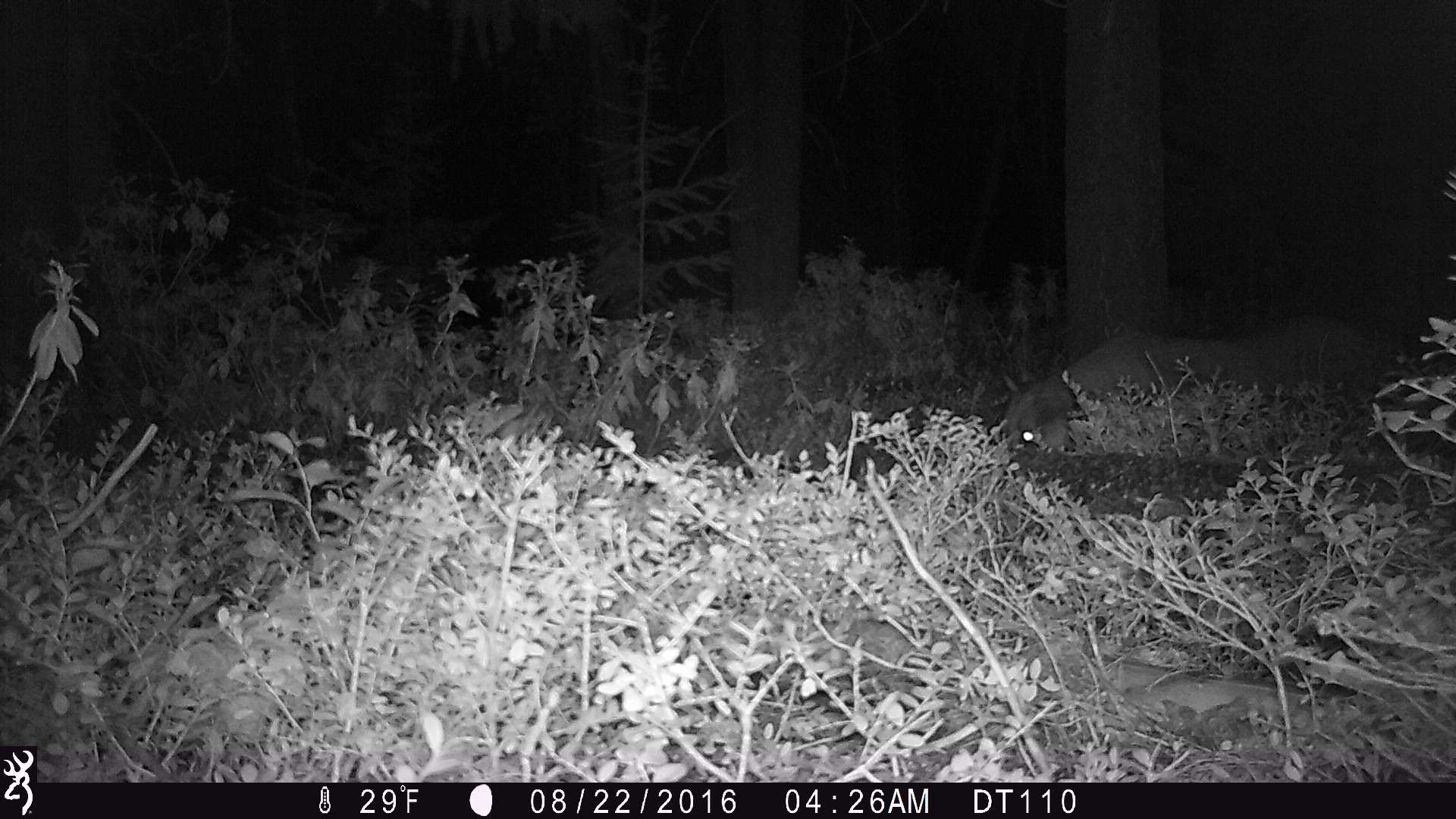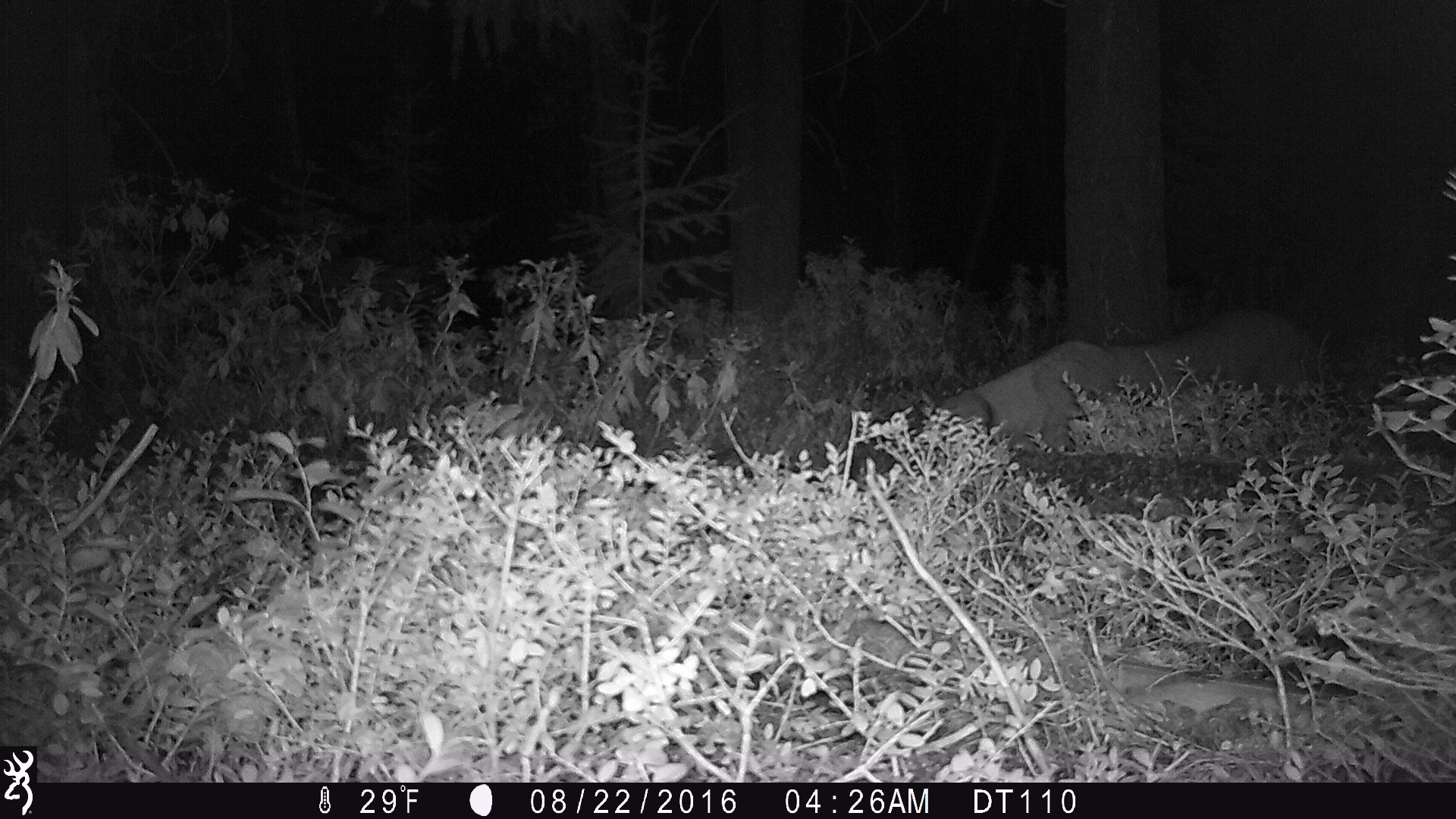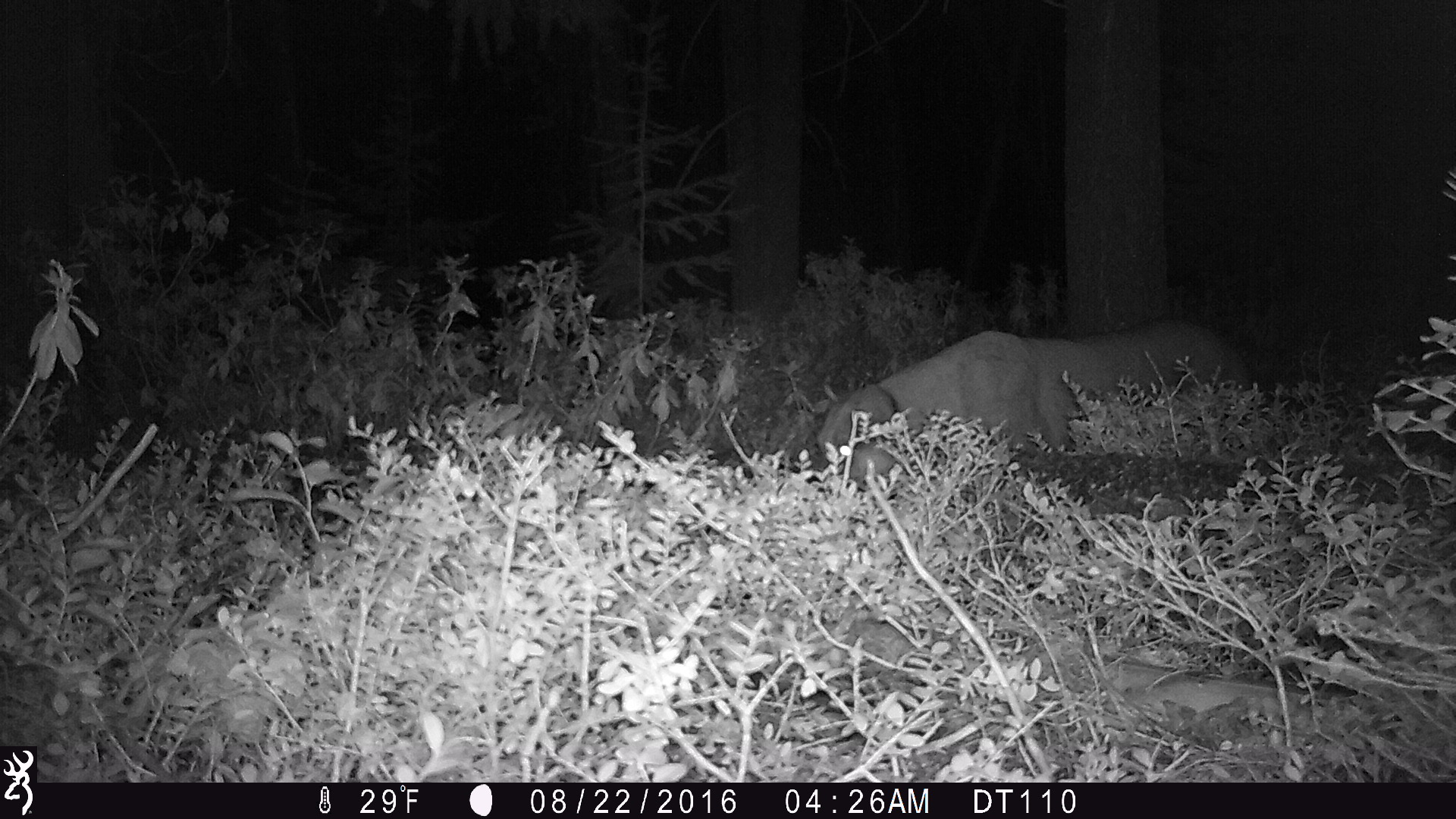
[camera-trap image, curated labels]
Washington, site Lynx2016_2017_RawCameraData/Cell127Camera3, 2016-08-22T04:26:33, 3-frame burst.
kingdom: Animalia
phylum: Chordata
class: Mammalia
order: Carnivora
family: Felidae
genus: Puma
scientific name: Puma concolor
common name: mountain lion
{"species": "Puma concolor (mountain lion)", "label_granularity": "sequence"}